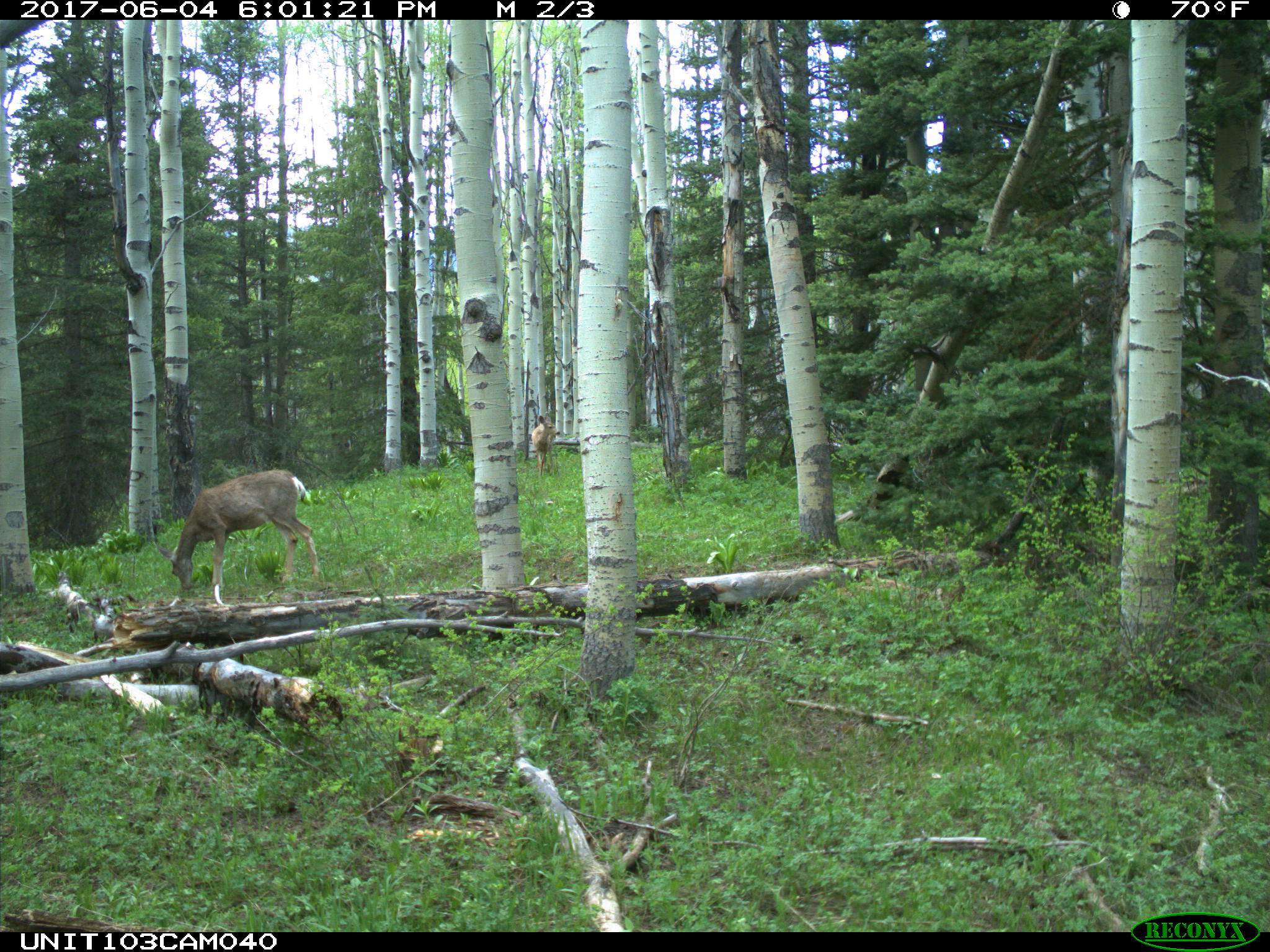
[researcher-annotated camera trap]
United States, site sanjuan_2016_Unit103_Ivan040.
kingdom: Animalia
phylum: Chordata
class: Mammalia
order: Artiodactyla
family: Cervidae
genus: Odocoileus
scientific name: Odocoileus hemionus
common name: mule deer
Odocoileus hemionus (mule deer).